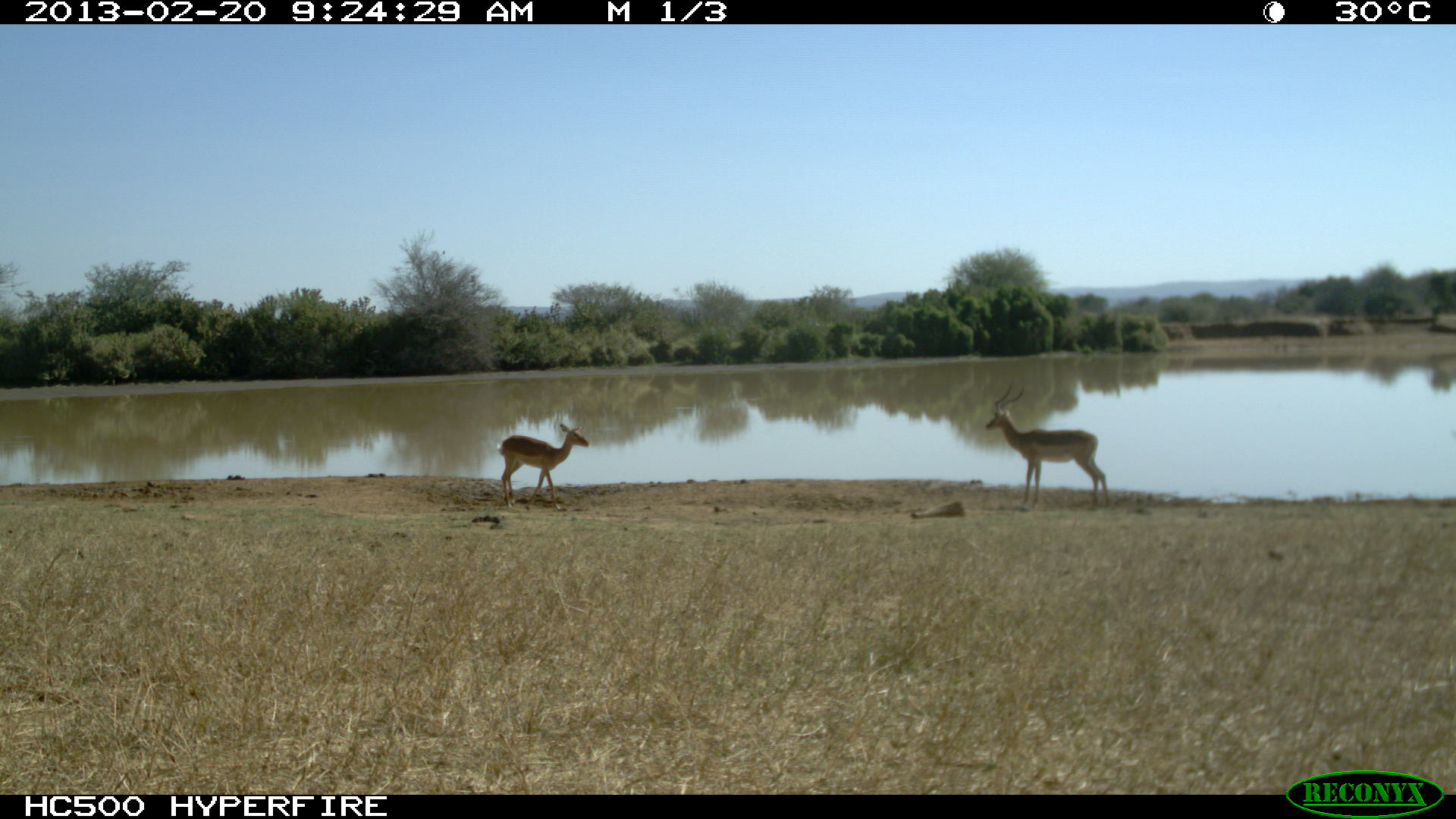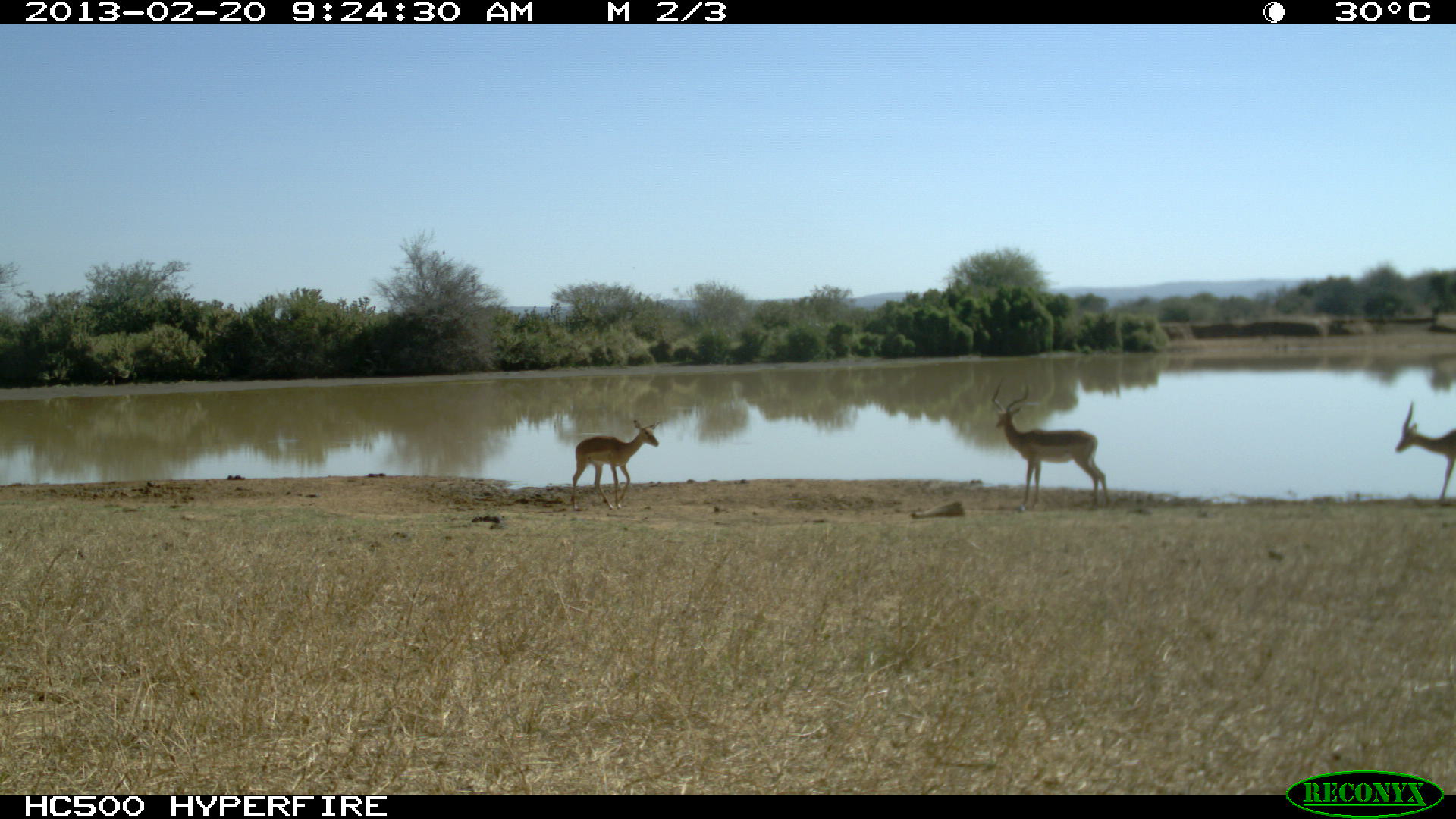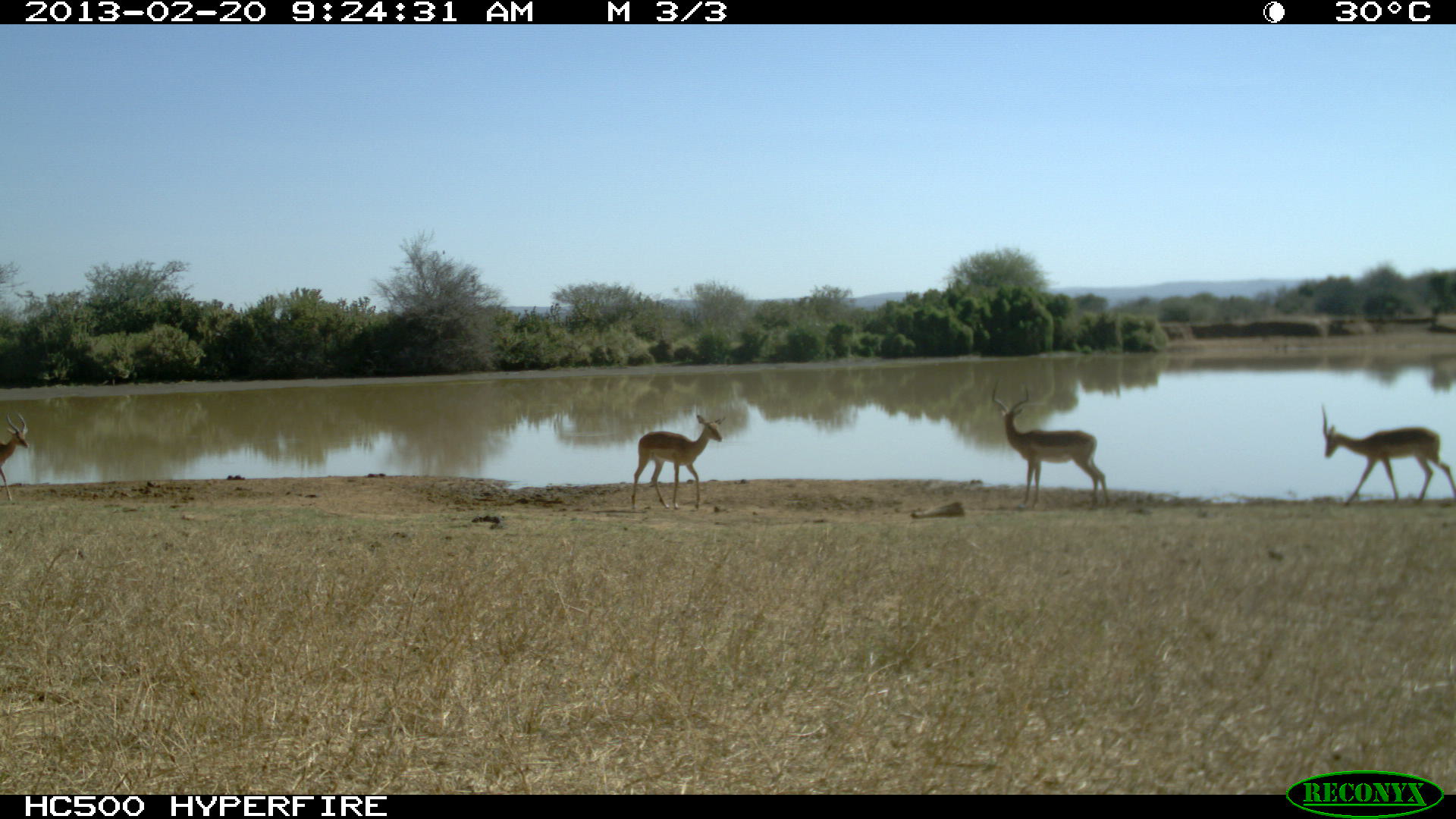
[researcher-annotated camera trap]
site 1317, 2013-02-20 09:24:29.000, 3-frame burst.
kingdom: Animalia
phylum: Chordata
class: Mammalia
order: Artiodactyla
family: Bovidae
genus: Aepyceros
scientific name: Aepyceros melampus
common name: impala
Aepyceros melampus (impala), count 2.